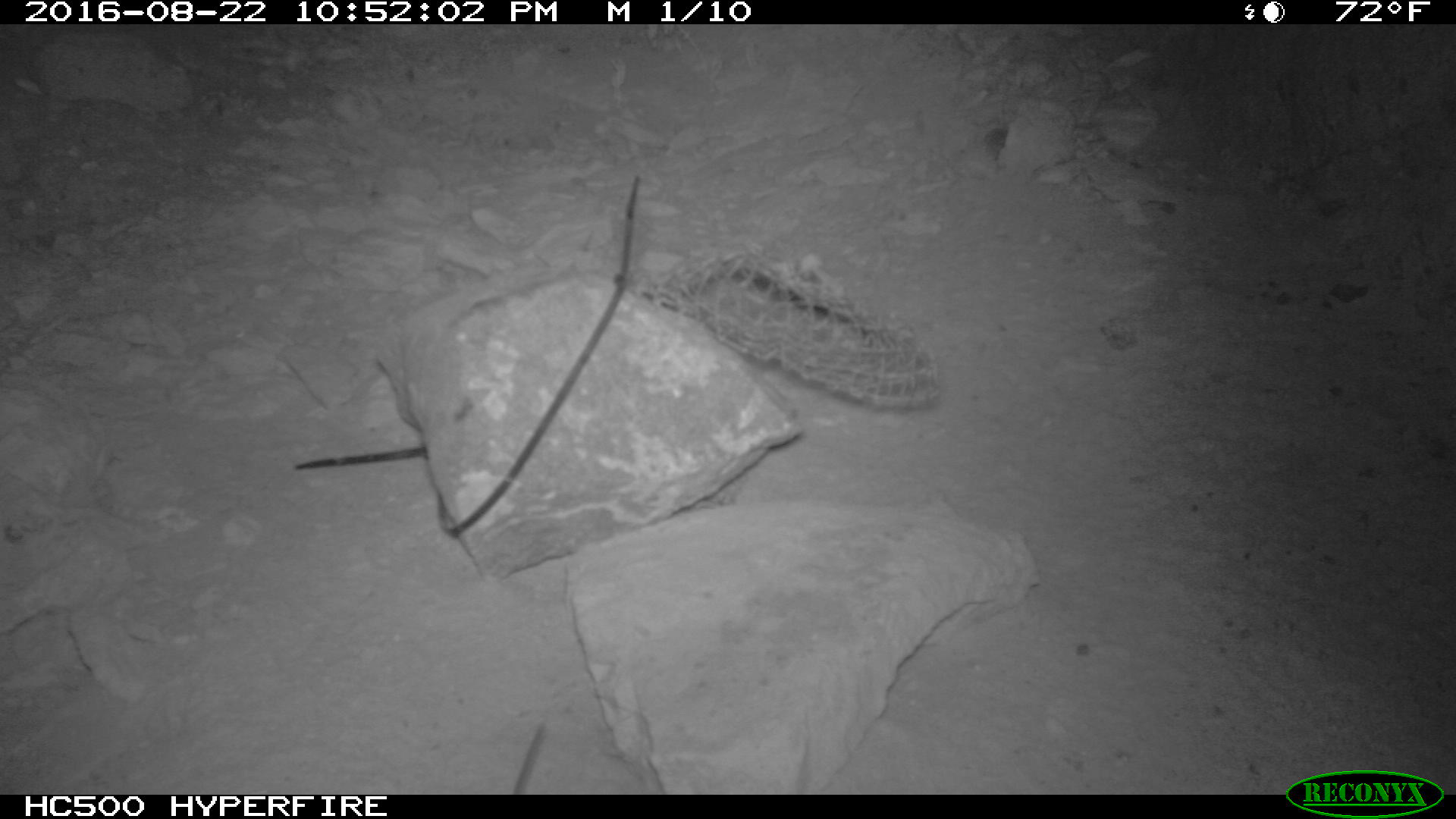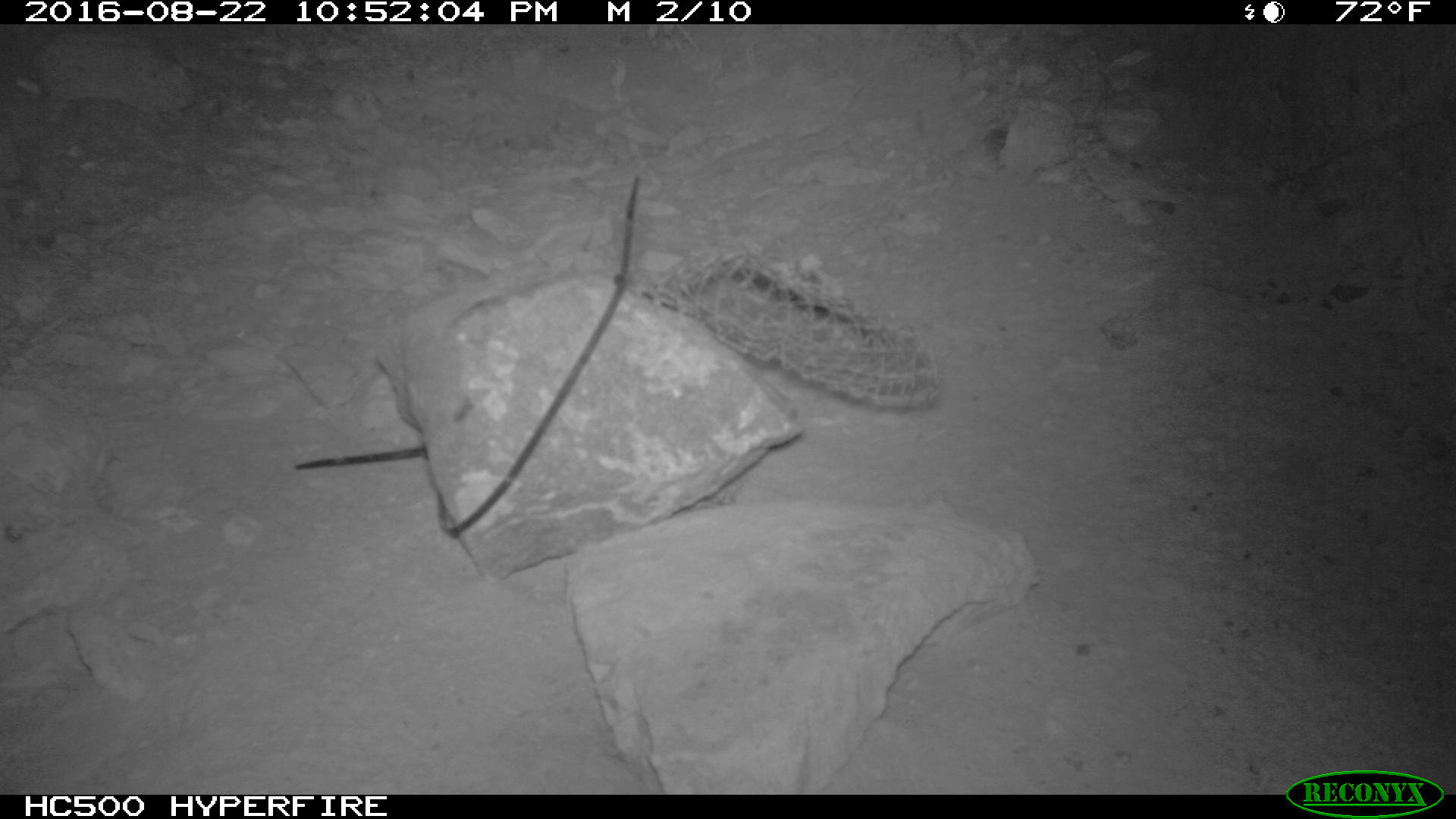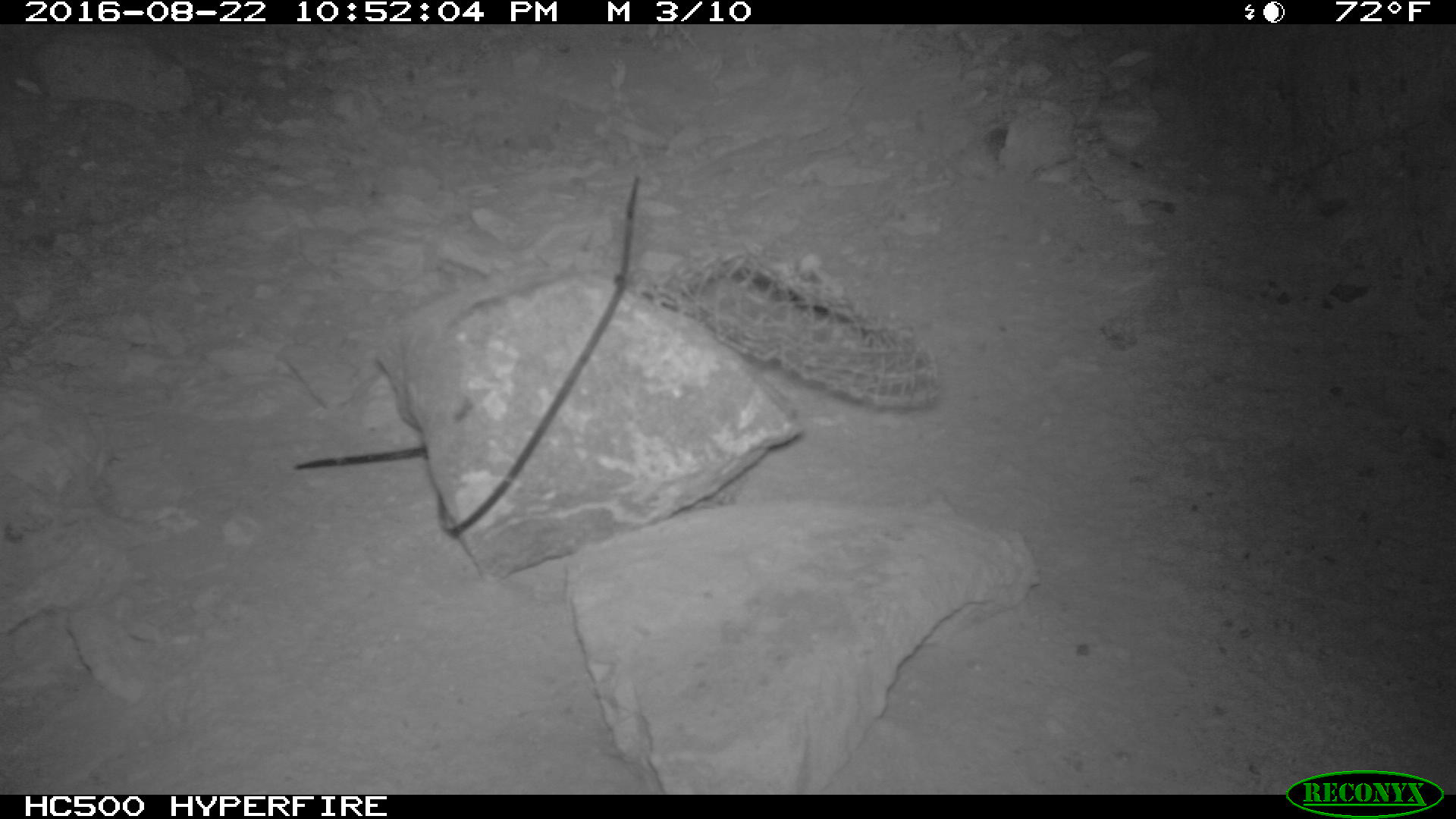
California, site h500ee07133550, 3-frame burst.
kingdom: Animalia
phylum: Chordata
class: Mammalia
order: Rodentia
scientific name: Rodentia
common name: rodent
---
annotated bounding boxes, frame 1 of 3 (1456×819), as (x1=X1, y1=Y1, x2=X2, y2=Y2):
rodent: (x1=512, y1=724, x2=548, y2=793)